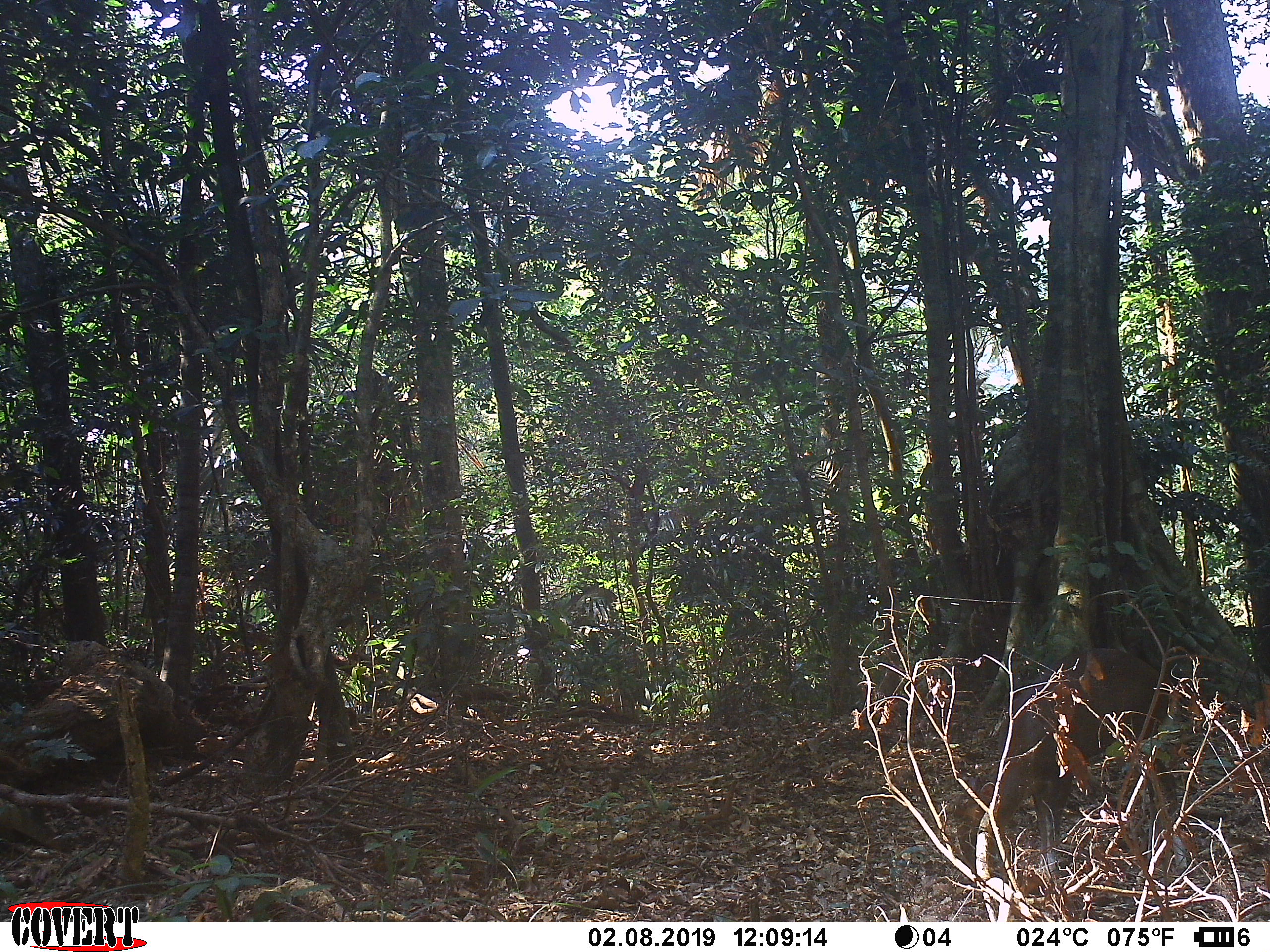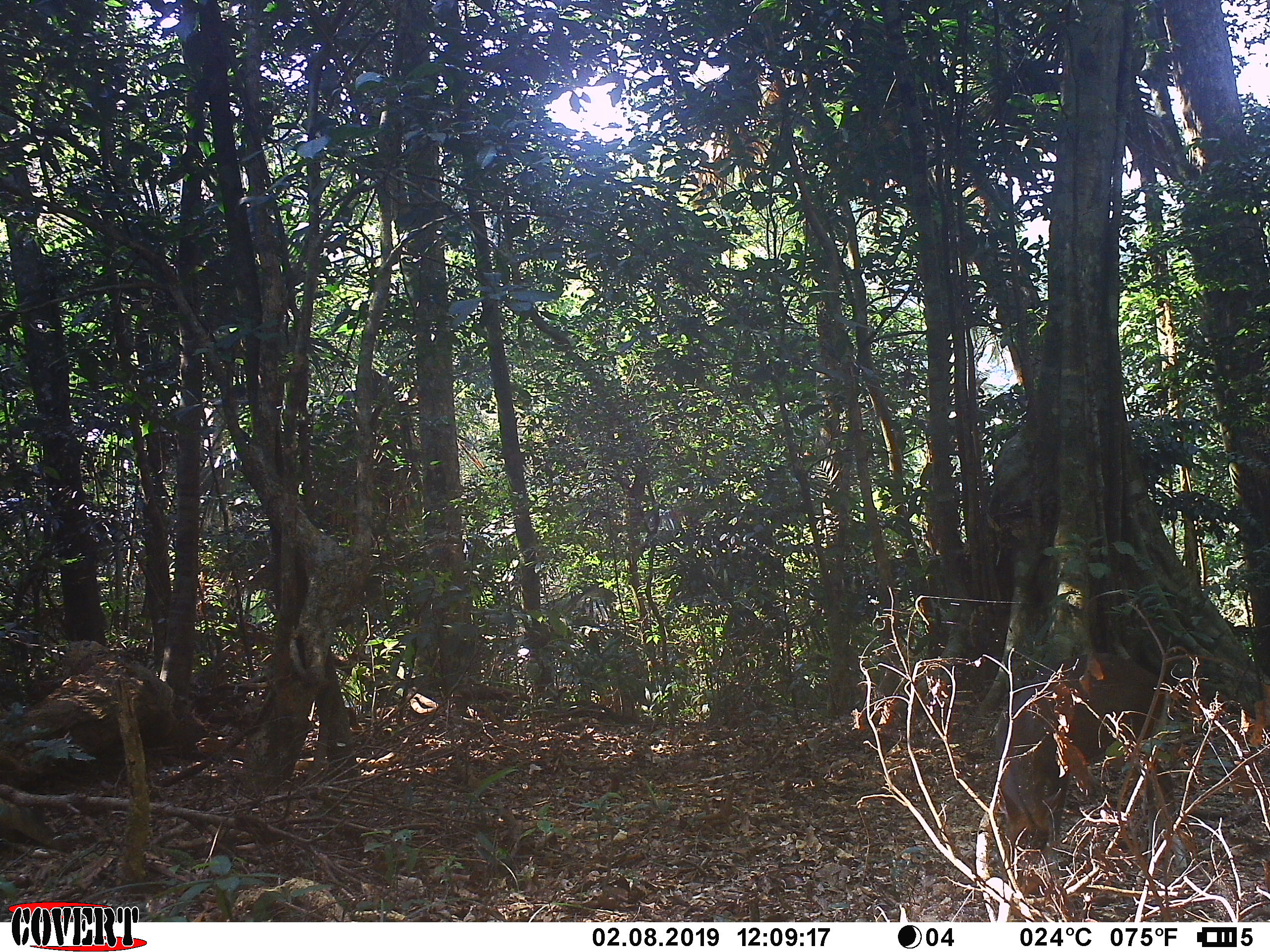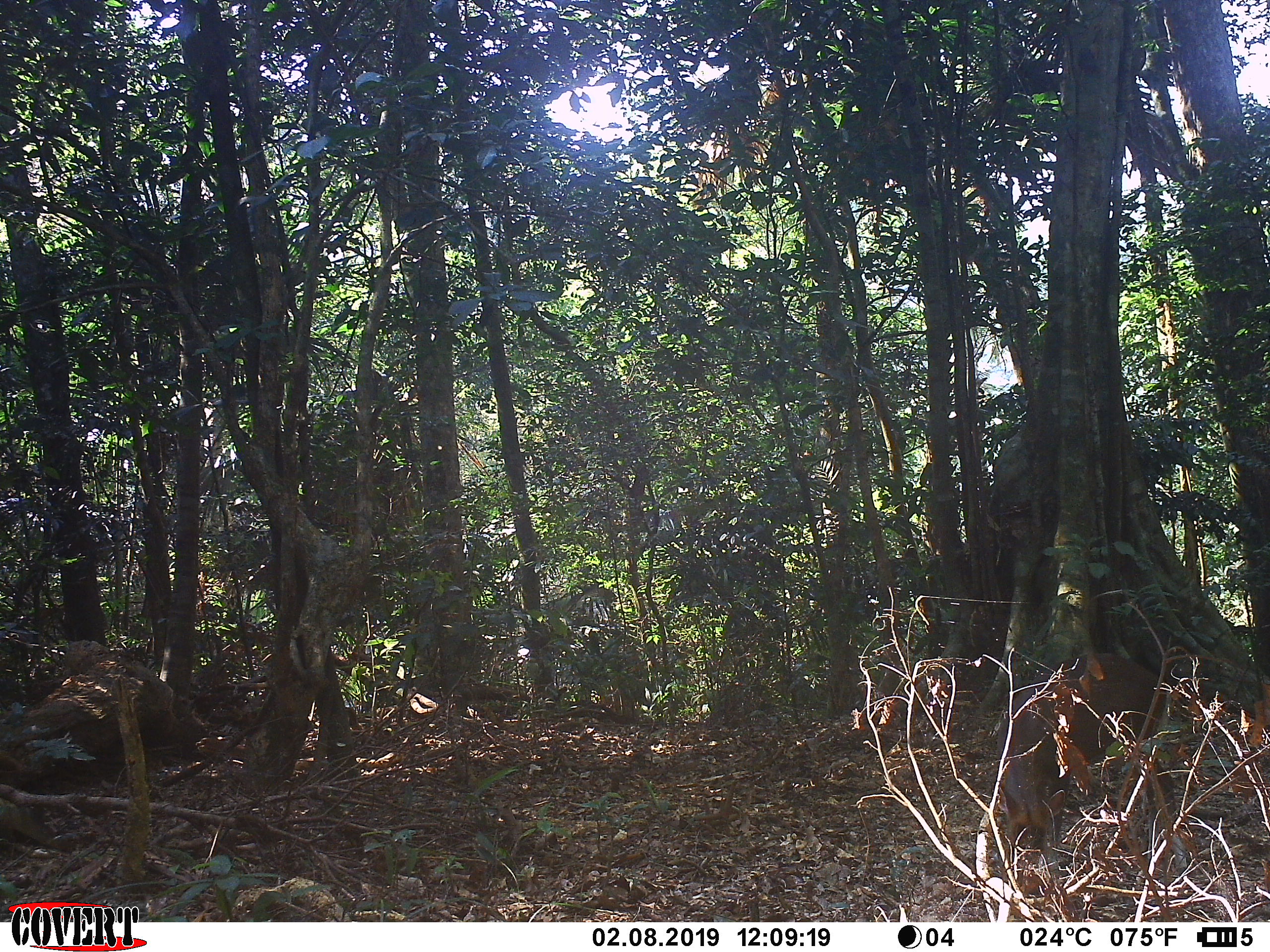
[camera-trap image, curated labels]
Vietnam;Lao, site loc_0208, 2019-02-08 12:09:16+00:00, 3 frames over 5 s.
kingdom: Animalia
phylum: Chordata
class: Mammalia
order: Artiodactyla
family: Cervidae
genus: Muntiacus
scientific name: Muntiacus rooseveltorum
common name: roosevelt's muntjac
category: roosevelts muntjac group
Roosevelts muntjac group (roosevelt's muntjac) (Muntiacus rooseveltorum). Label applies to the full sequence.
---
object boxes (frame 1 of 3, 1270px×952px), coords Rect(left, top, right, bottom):
roosevelts muntjac group: Rect(952, 643, 1171, 870)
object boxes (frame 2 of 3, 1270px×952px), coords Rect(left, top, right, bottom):
roosevelts muntjac group: Rect(988, 649, 1167, 898)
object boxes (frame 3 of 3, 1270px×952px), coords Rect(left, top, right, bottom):
roosevelts muntjac group: Rect(991, 649, 1169, 895)